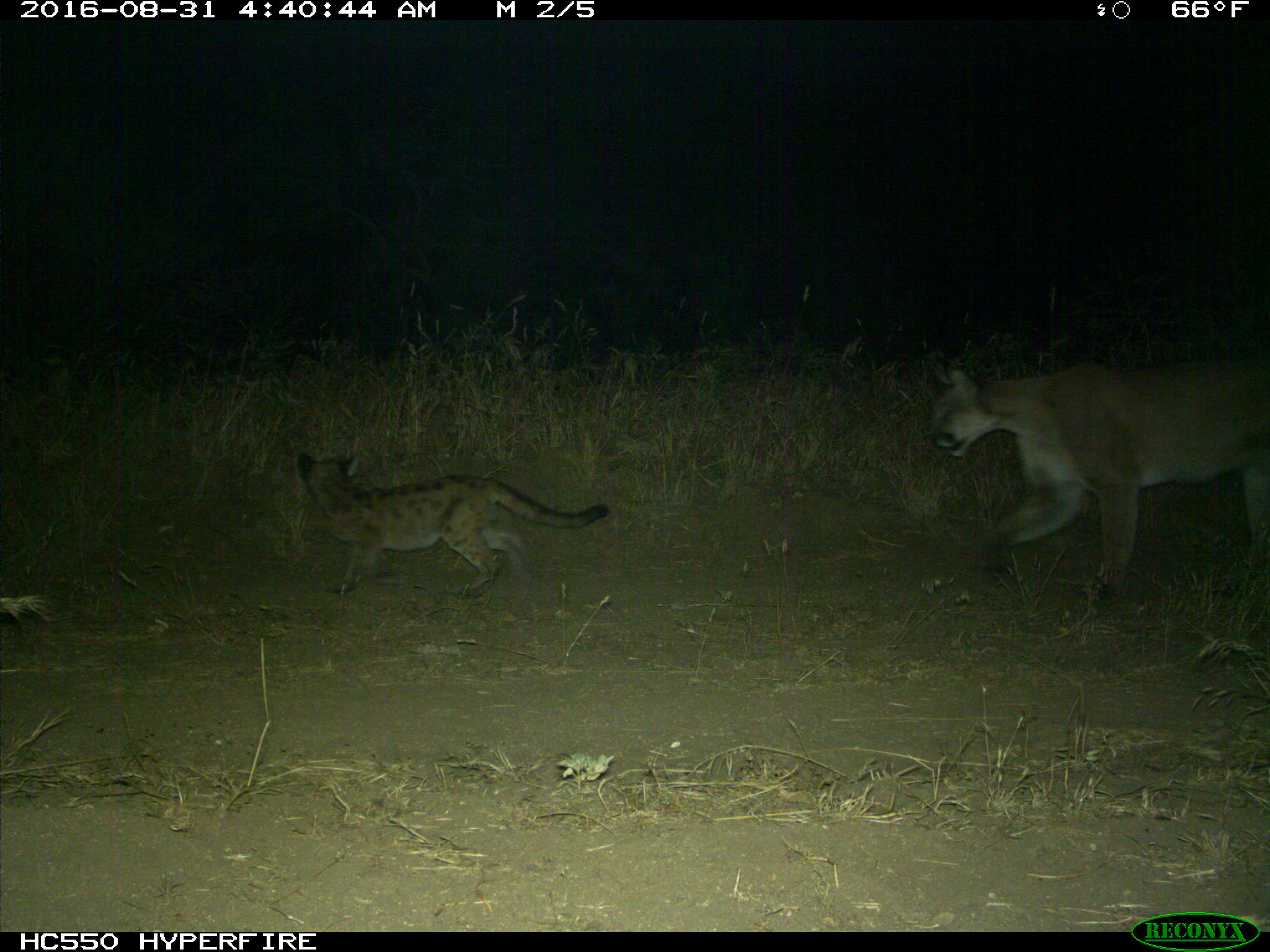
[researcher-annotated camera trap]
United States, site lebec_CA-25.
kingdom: Animalia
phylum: Chordata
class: Mammalia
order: Carnivora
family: Felidae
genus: Puma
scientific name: Puma concolor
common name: mountain lion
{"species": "Puma concolor (mountain lion)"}